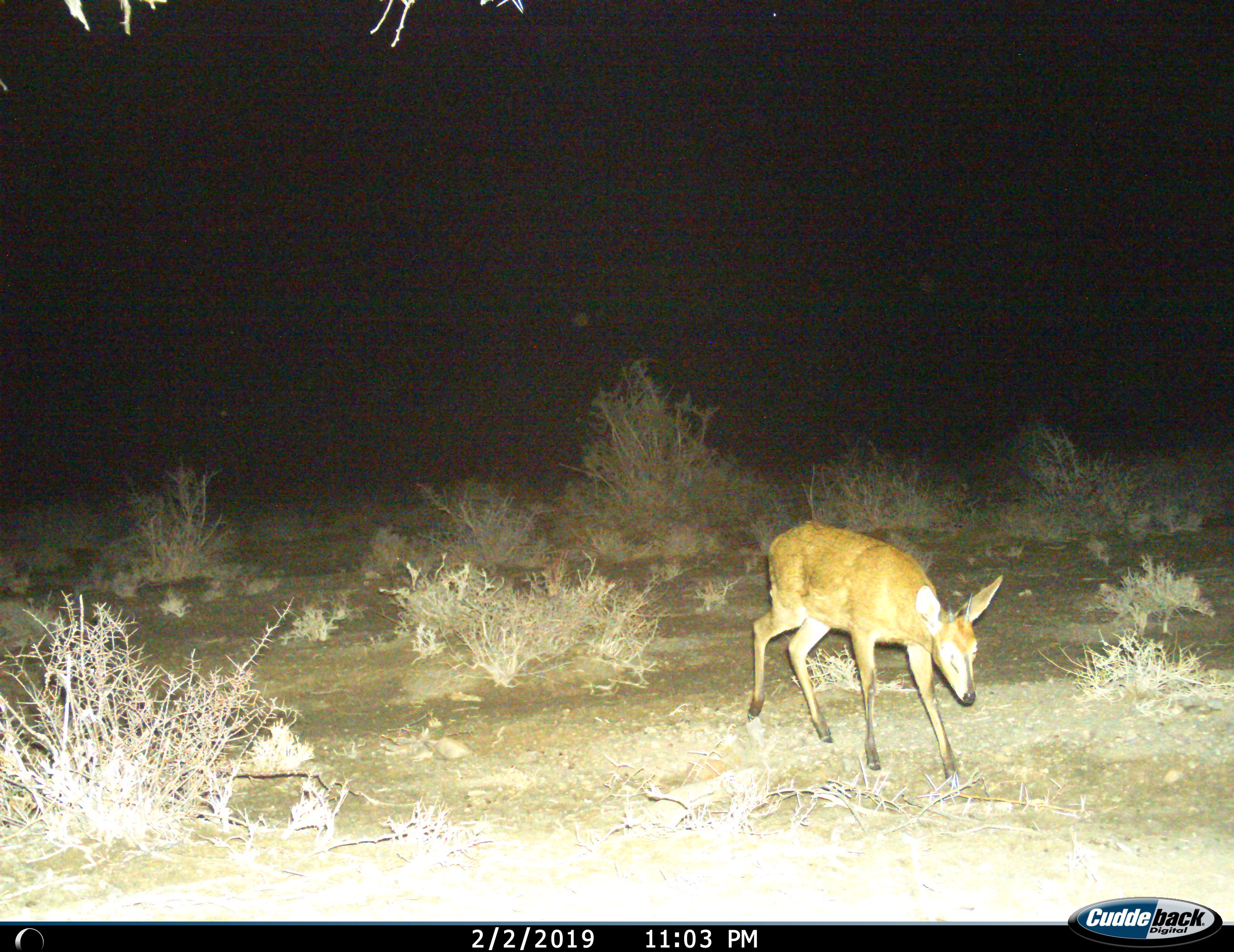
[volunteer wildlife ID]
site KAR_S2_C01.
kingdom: Animalia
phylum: Chordata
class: Mammalia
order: Artiodactyla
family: Bovidae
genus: Sylvicapra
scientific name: Sylvicapra grimmia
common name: common duiker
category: duikercommongrey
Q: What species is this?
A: Duikercommongrey (common duiker) (Sylvicapra grimmia).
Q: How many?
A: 1.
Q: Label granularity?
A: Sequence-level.